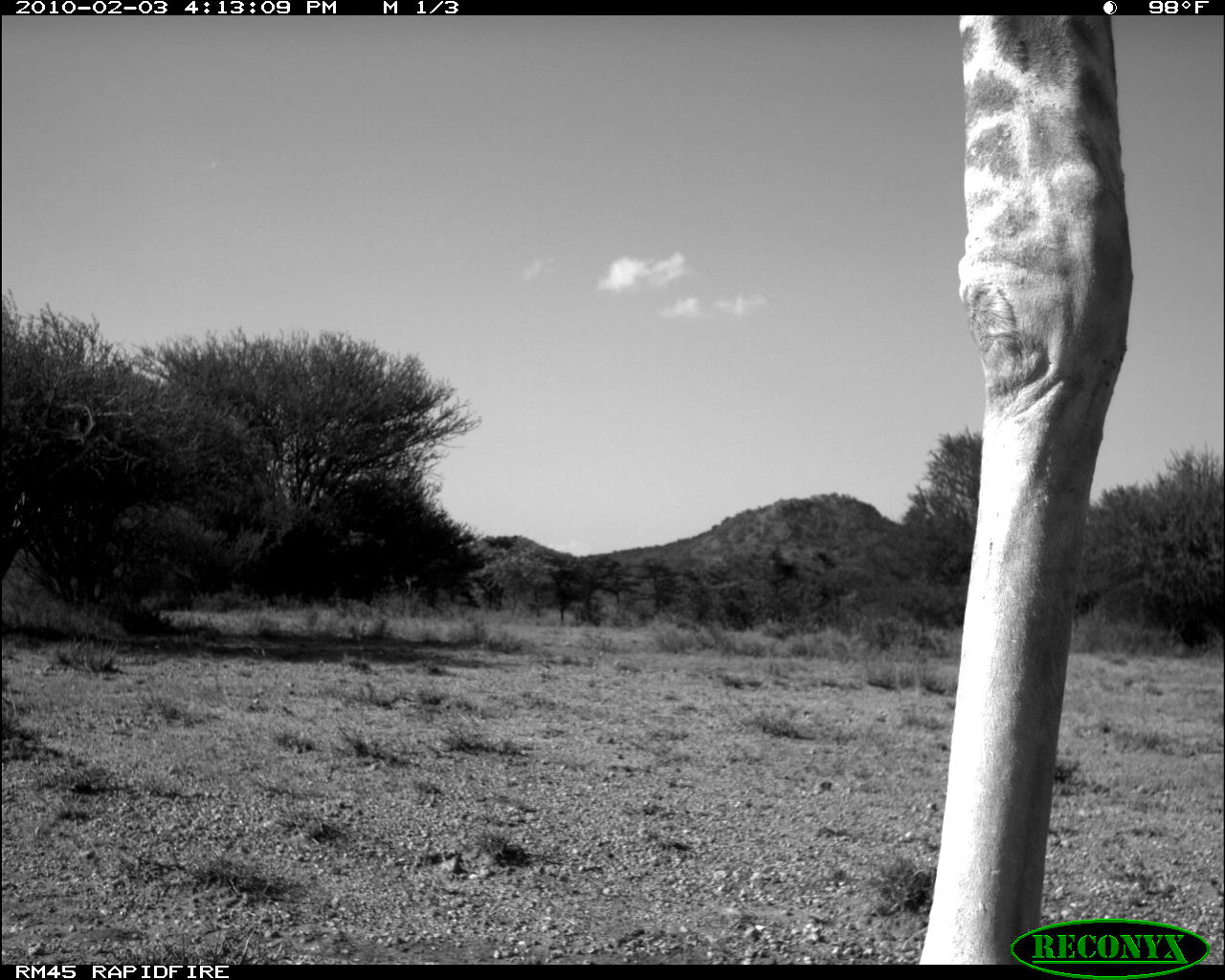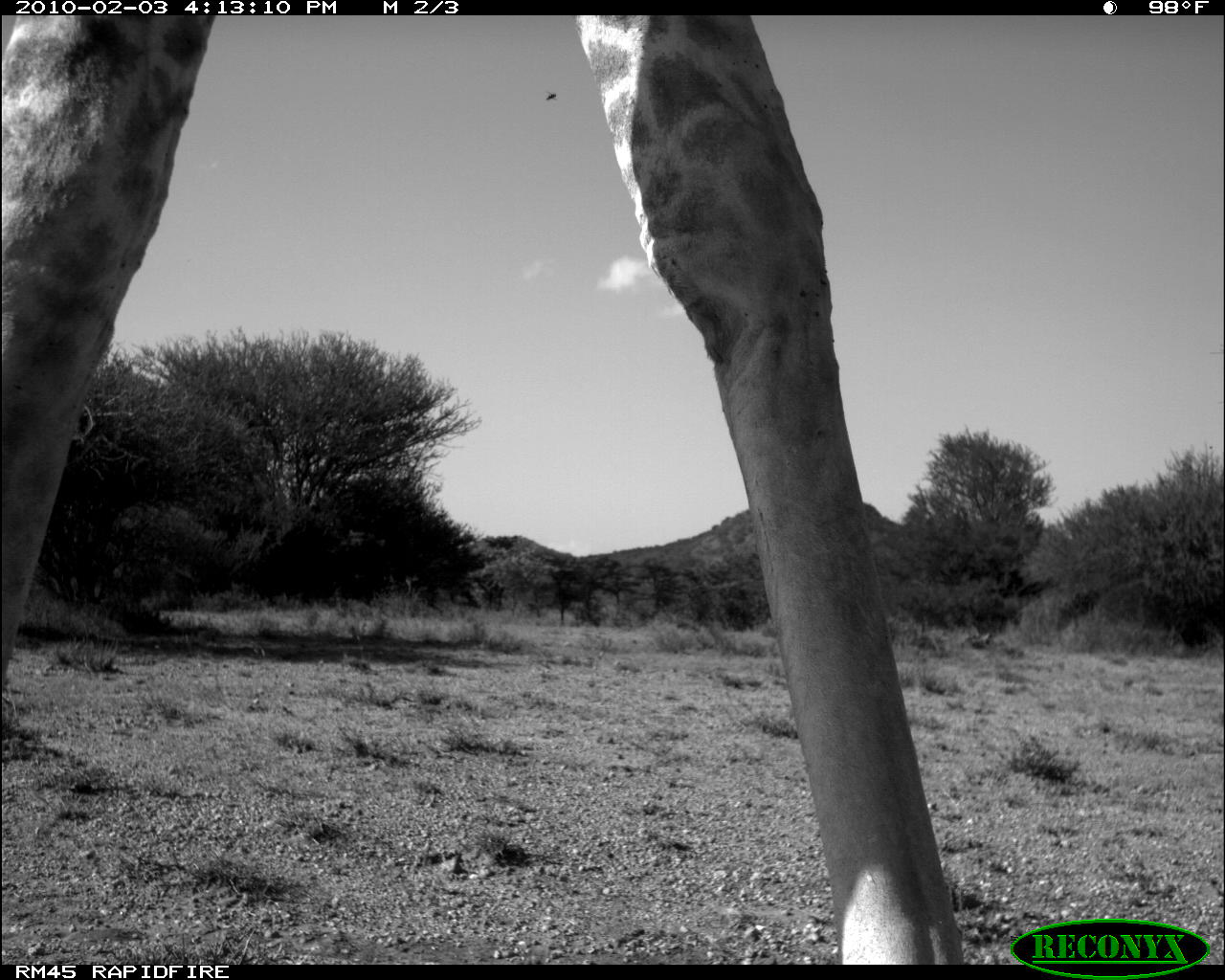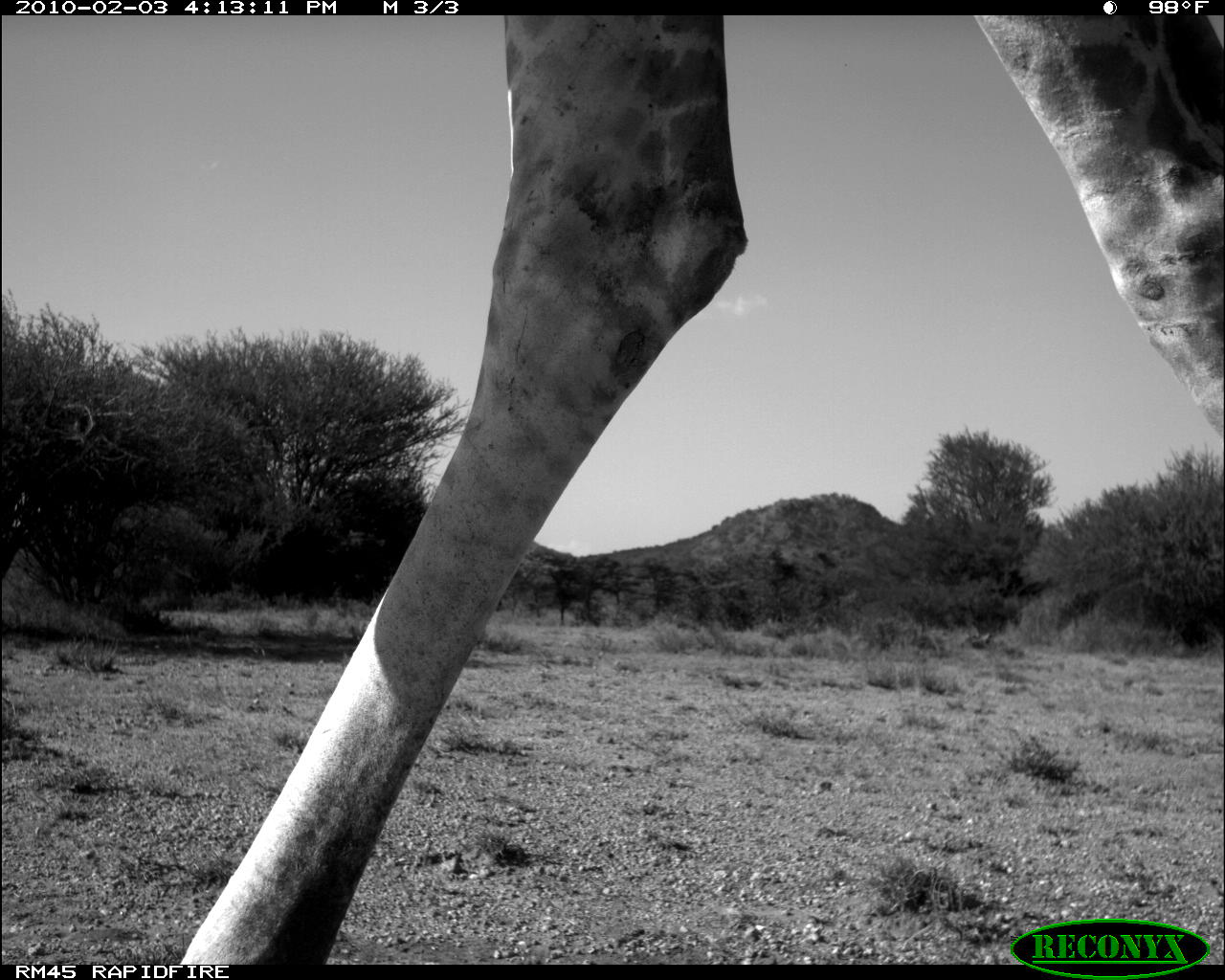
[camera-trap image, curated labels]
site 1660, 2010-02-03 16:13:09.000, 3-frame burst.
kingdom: Animalia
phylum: Chordata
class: Mammalia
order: Artiodactyla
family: Giraffidae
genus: Giraffa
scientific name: Giraffa camelopardalis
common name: giraffe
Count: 1.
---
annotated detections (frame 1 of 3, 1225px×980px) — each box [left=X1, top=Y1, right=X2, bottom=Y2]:
giraffa camelopardalis: [left=915, top=16, right=1138, bottom=965]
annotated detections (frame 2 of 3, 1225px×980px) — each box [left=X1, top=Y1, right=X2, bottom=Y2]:
giraffa camelopardalis: [left=1, top=15, right=965, bottom=963]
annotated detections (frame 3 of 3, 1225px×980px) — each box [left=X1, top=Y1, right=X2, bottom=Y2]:
giraffa camelopardalis: [left=178, top=15, right=1223, bottom=965]